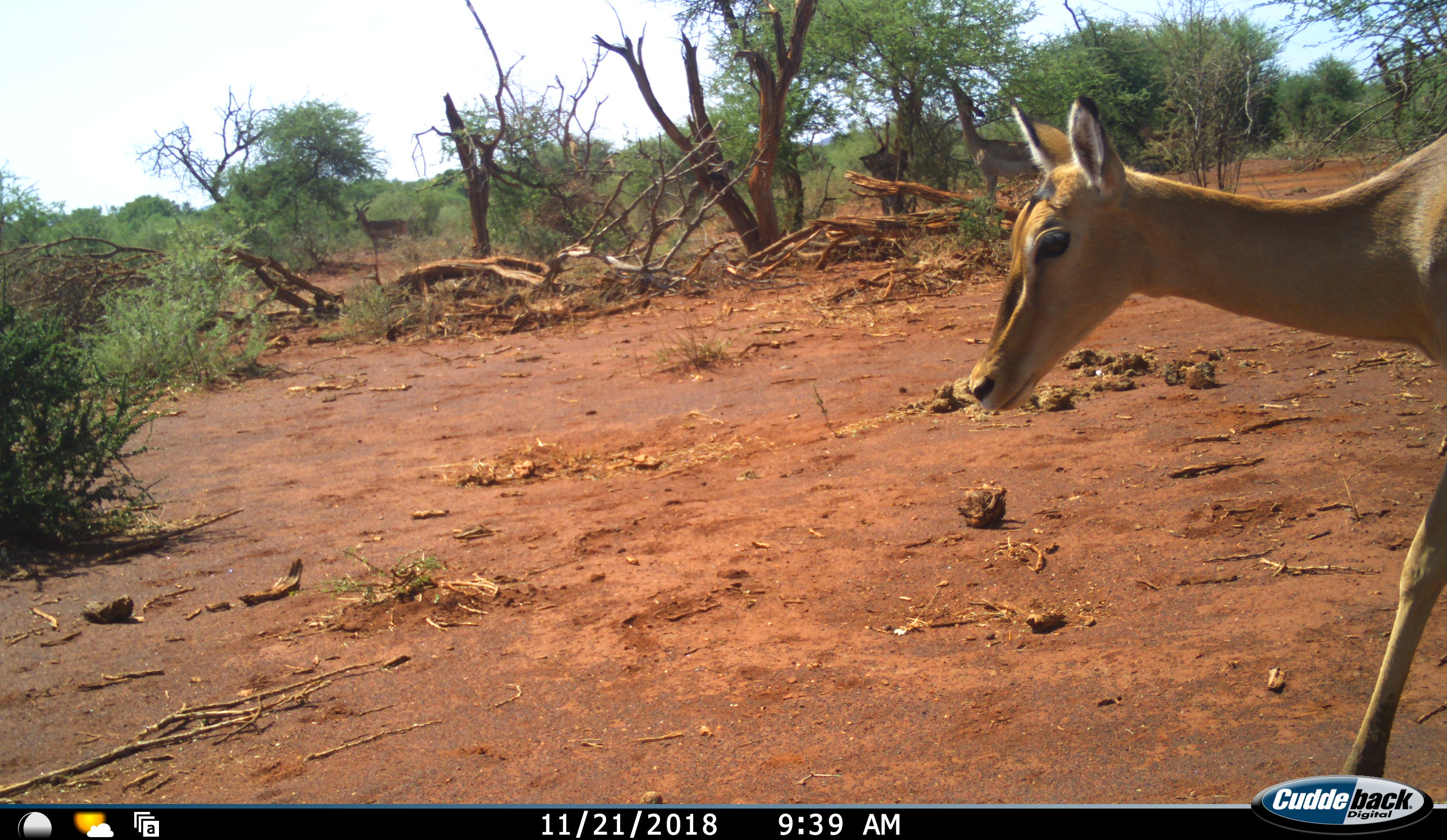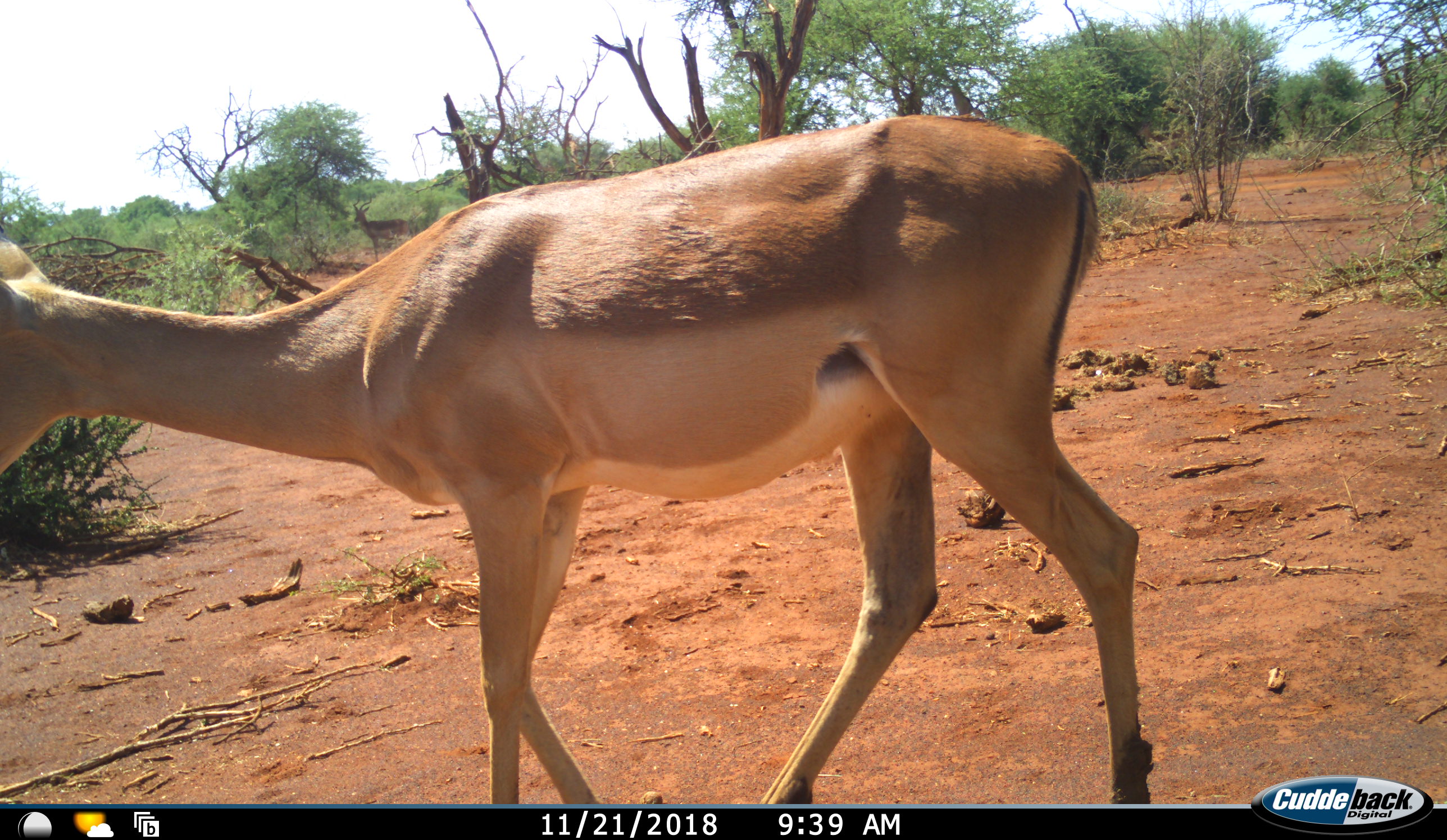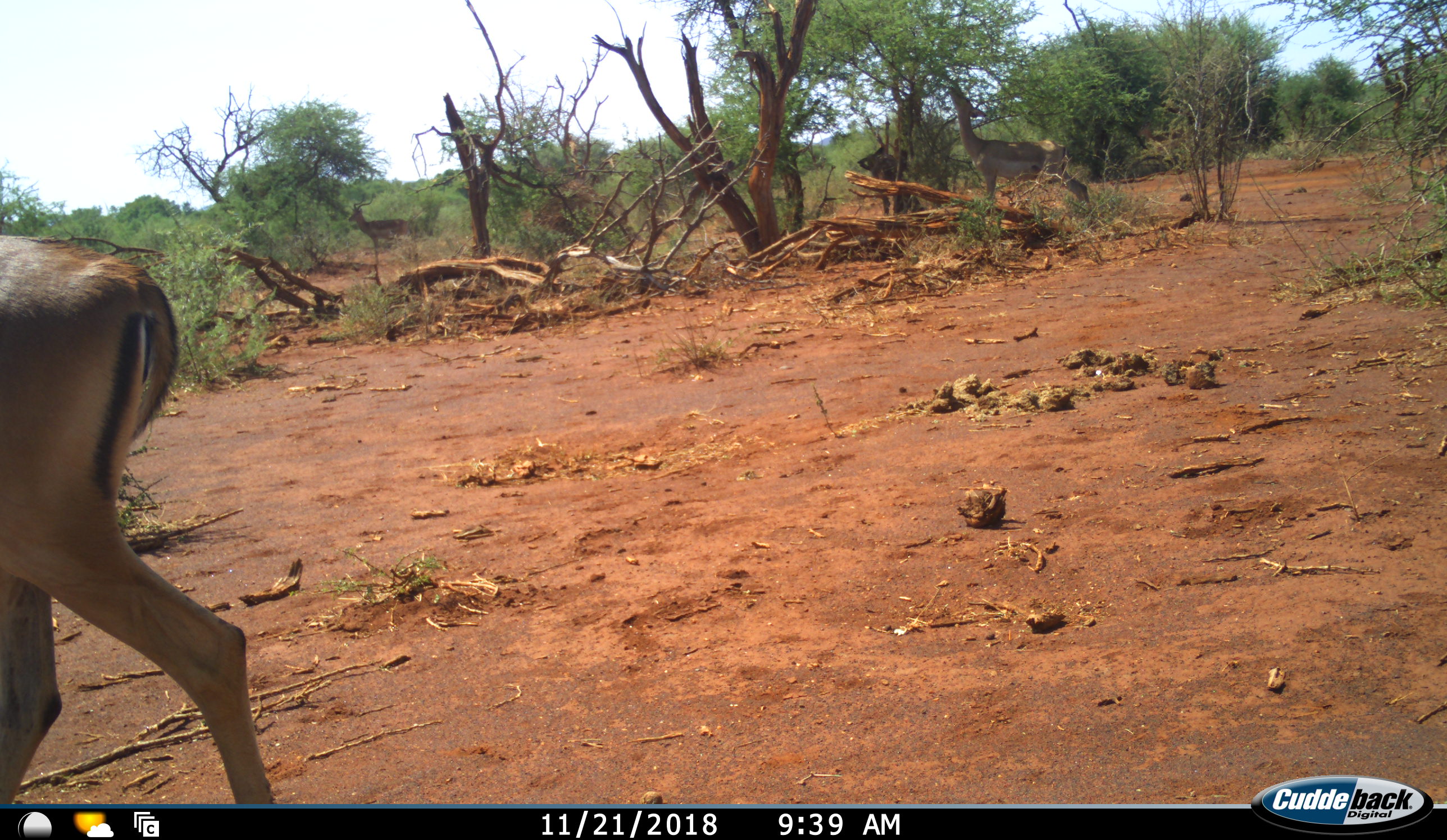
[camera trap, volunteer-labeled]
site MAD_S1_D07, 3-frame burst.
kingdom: Animalia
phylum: Chordata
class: Mammalia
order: Artiodactyla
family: Bovidae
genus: Aepyceros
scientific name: Aepyceros melampus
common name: impala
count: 4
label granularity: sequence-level